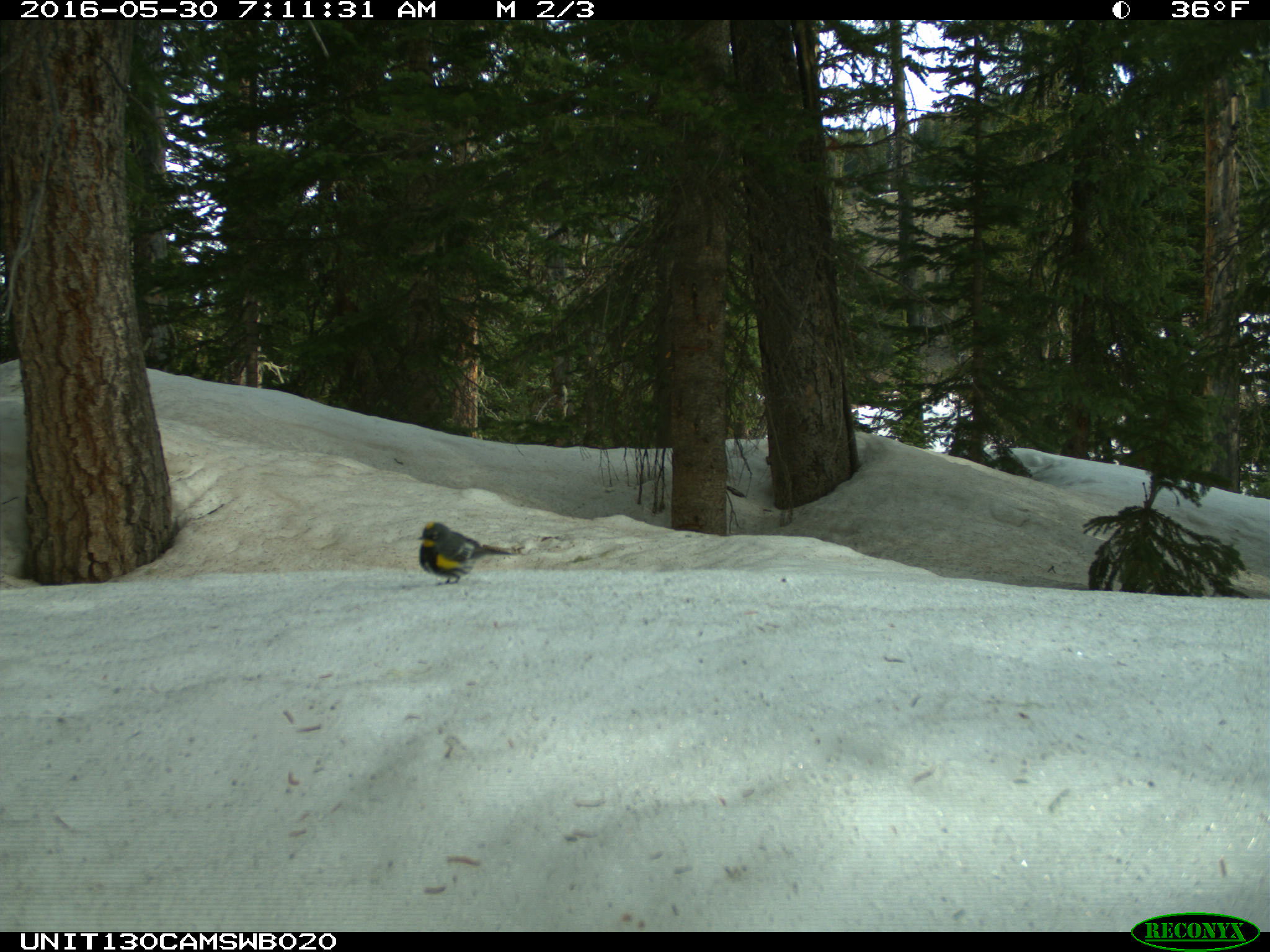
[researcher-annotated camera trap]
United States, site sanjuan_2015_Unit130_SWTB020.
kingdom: Animalia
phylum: Chordata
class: Aves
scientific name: Aves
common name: birds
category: unidentified bird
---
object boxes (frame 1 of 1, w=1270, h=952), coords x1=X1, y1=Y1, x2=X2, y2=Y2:
animal: x1=416, y1=520, x2=522, y2=586